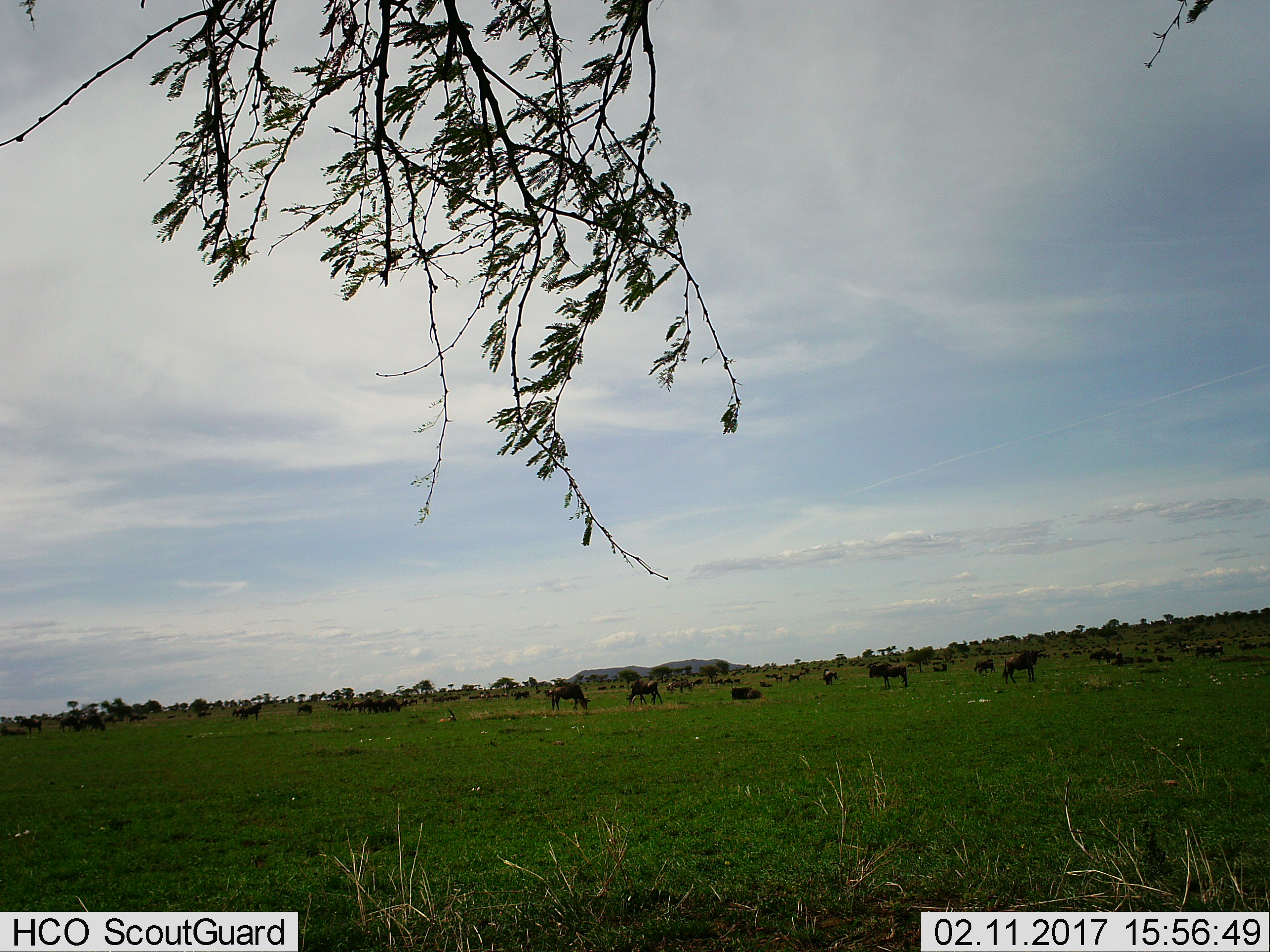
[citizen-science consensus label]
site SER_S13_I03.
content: unidentified animal